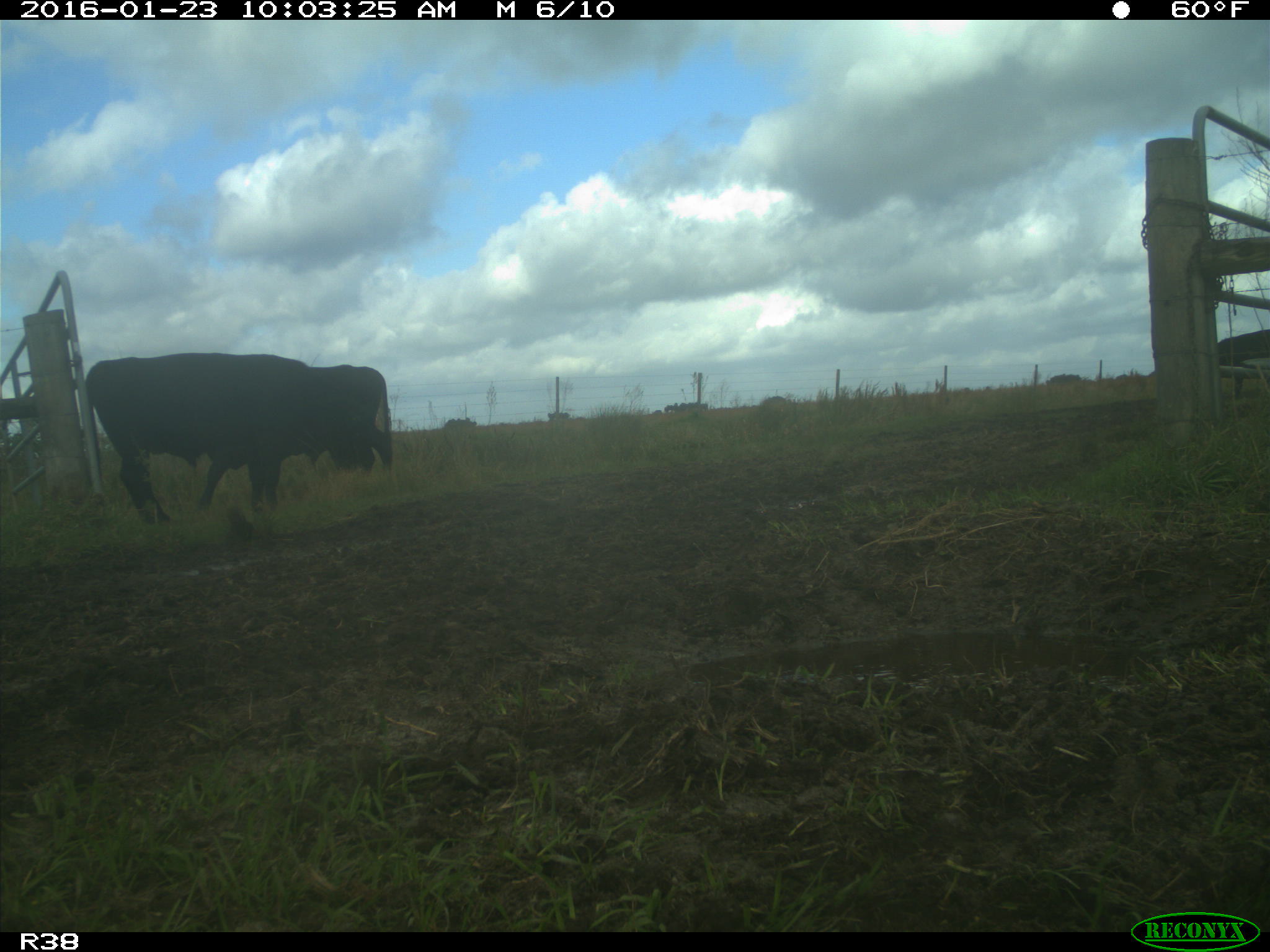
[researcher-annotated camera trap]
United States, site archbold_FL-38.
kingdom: Animalia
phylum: Chordata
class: Mammalia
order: Artiodactyla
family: Bovidae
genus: Bos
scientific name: Bos taurus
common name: domestic cow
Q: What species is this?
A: Bos taurus (domestic cow).